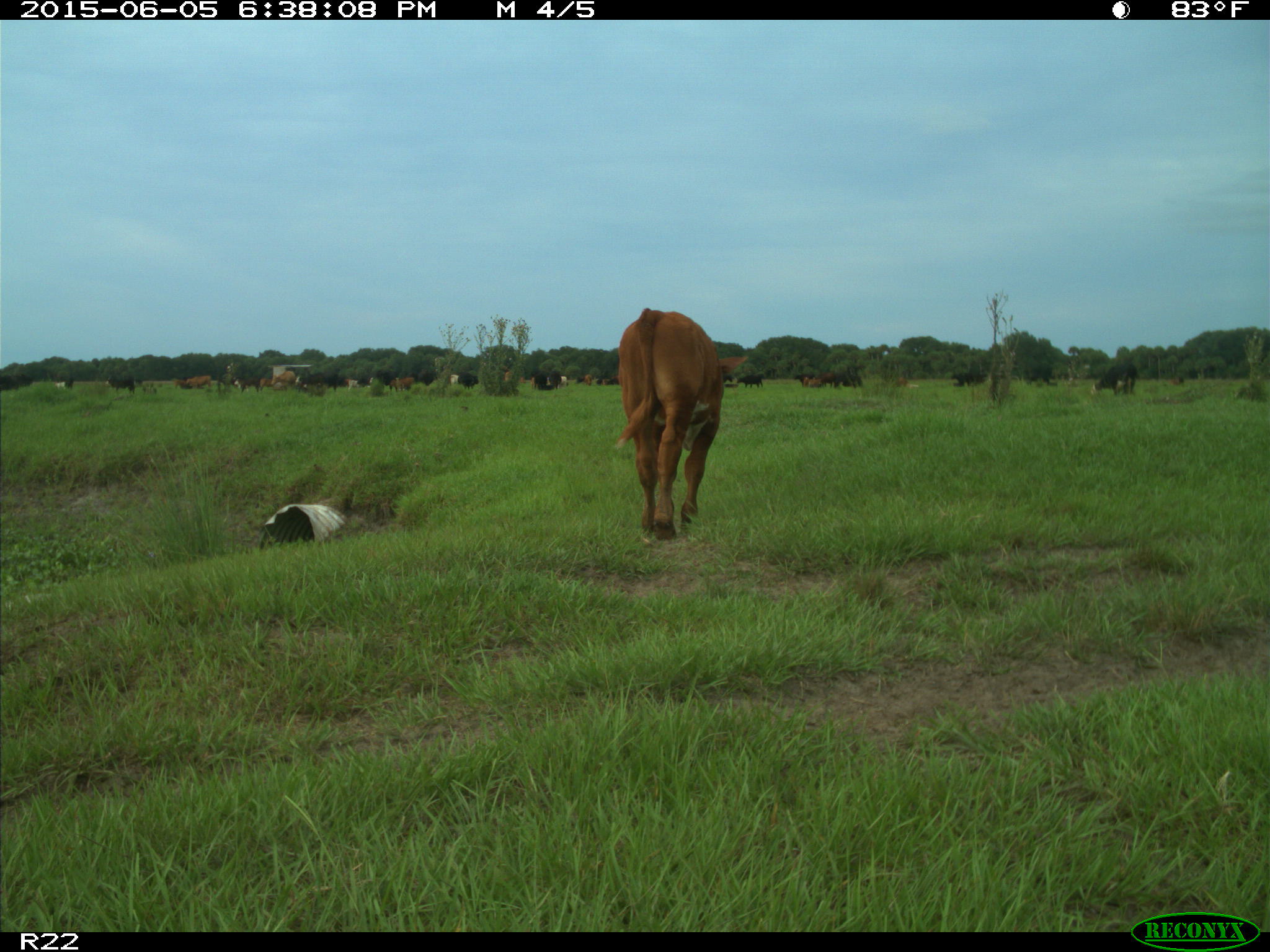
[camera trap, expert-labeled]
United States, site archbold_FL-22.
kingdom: Animalia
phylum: Chordata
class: Mammalia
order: Artiodactyla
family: Bovidae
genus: Bos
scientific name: Bos taurus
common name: domestic cow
Bos taurus (domestic cow).